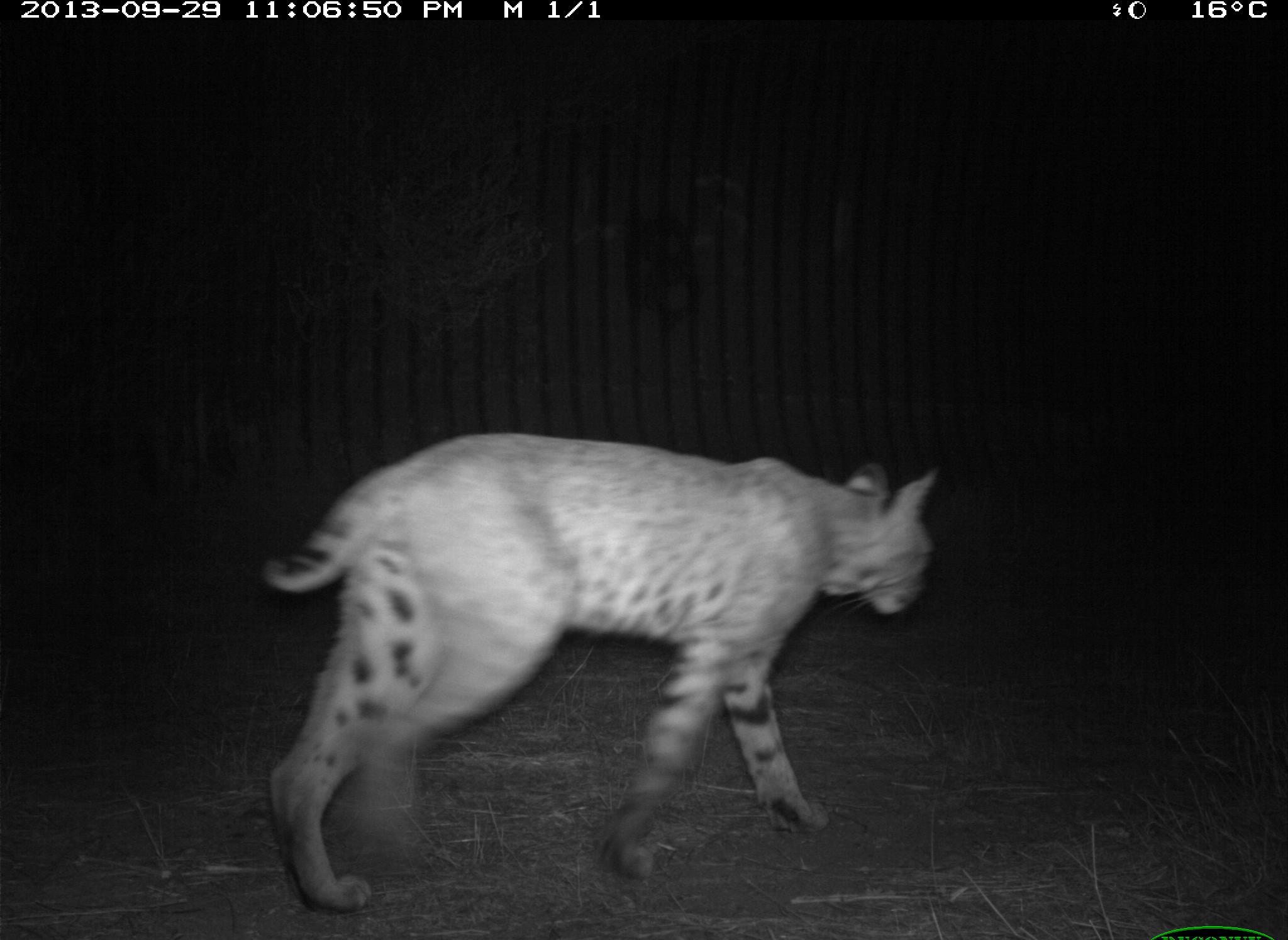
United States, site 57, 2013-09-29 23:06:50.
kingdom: Animalia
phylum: Chordata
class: Mammalia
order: Carnivora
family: Felidae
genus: Lynx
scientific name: Lynx rufus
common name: bobcat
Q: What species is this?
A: Bobcat (Lynx rufus).